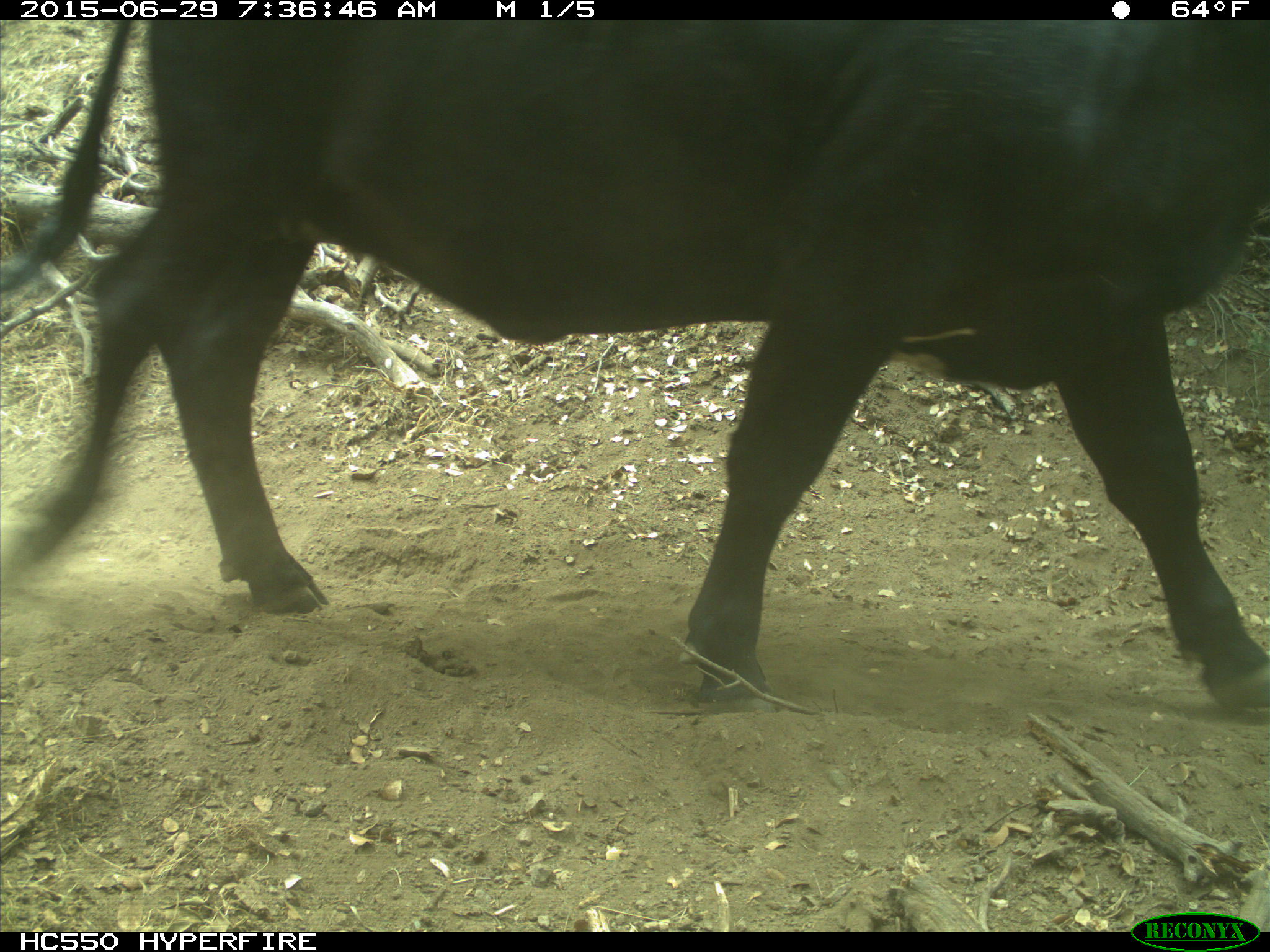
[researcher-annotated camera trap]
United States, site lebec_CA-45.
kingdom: Animalia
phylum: Chordata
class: Mammalia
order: Artiodactyla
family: Bovidae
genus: Bos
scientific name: Bos taurus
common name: domestic cow